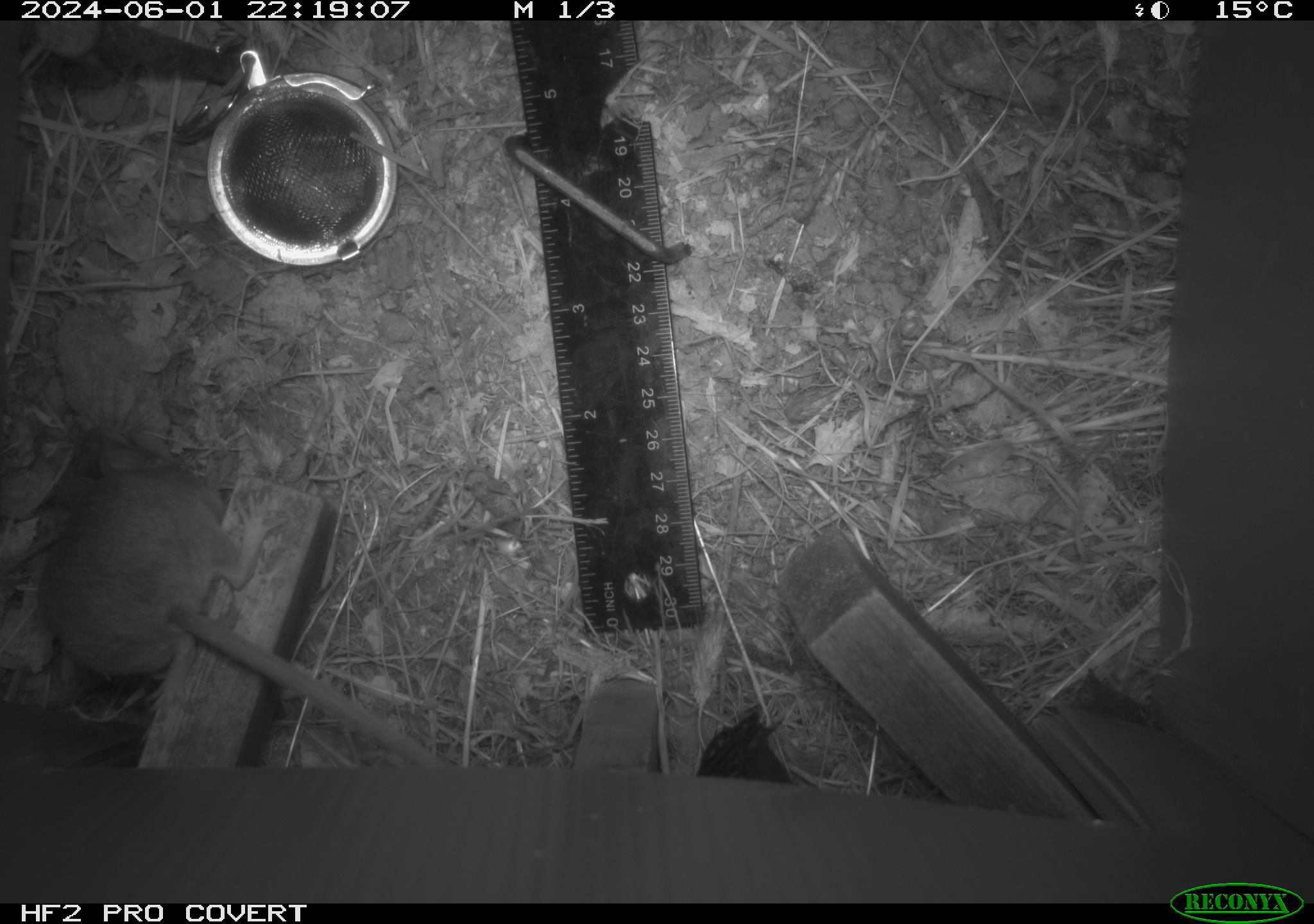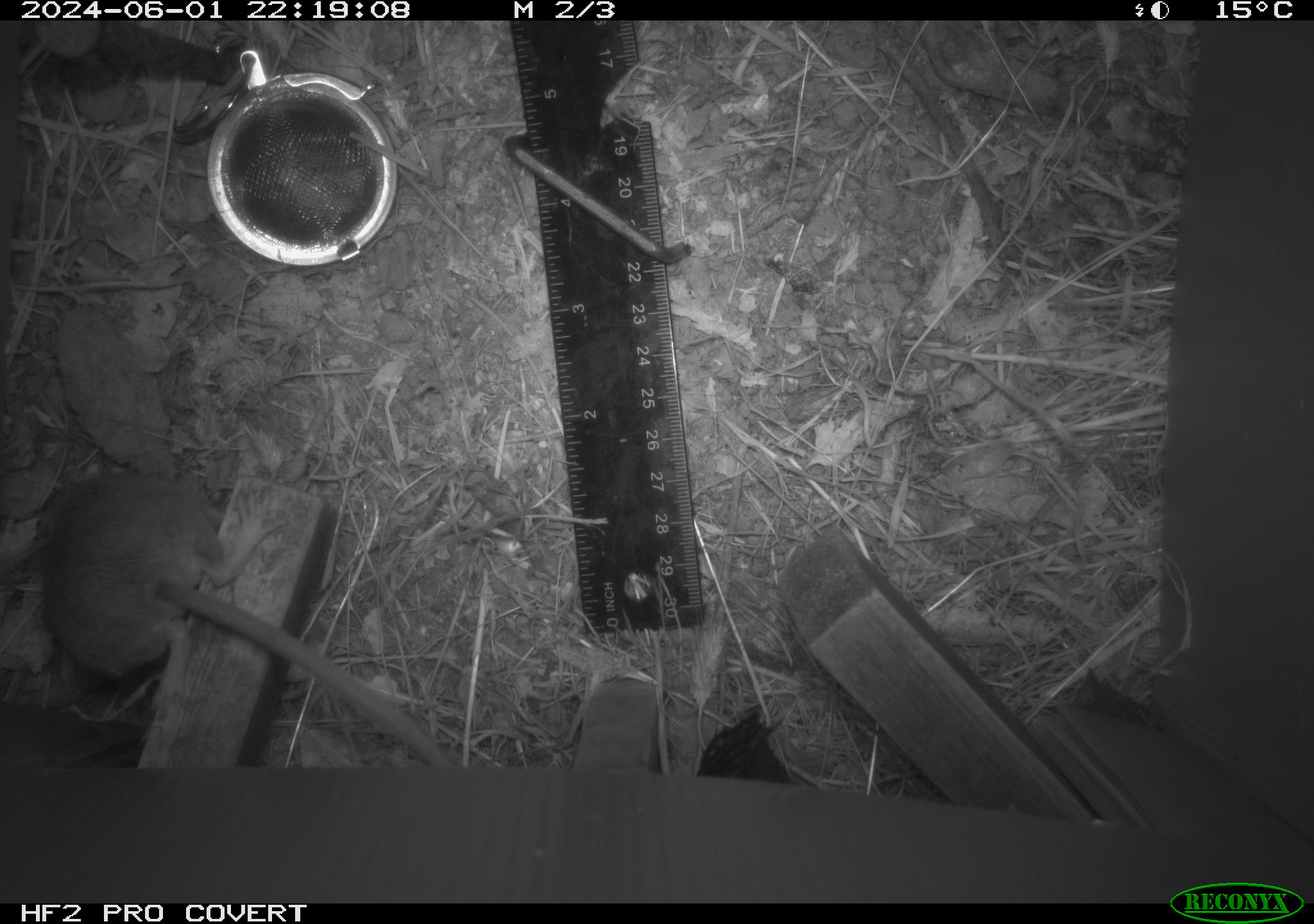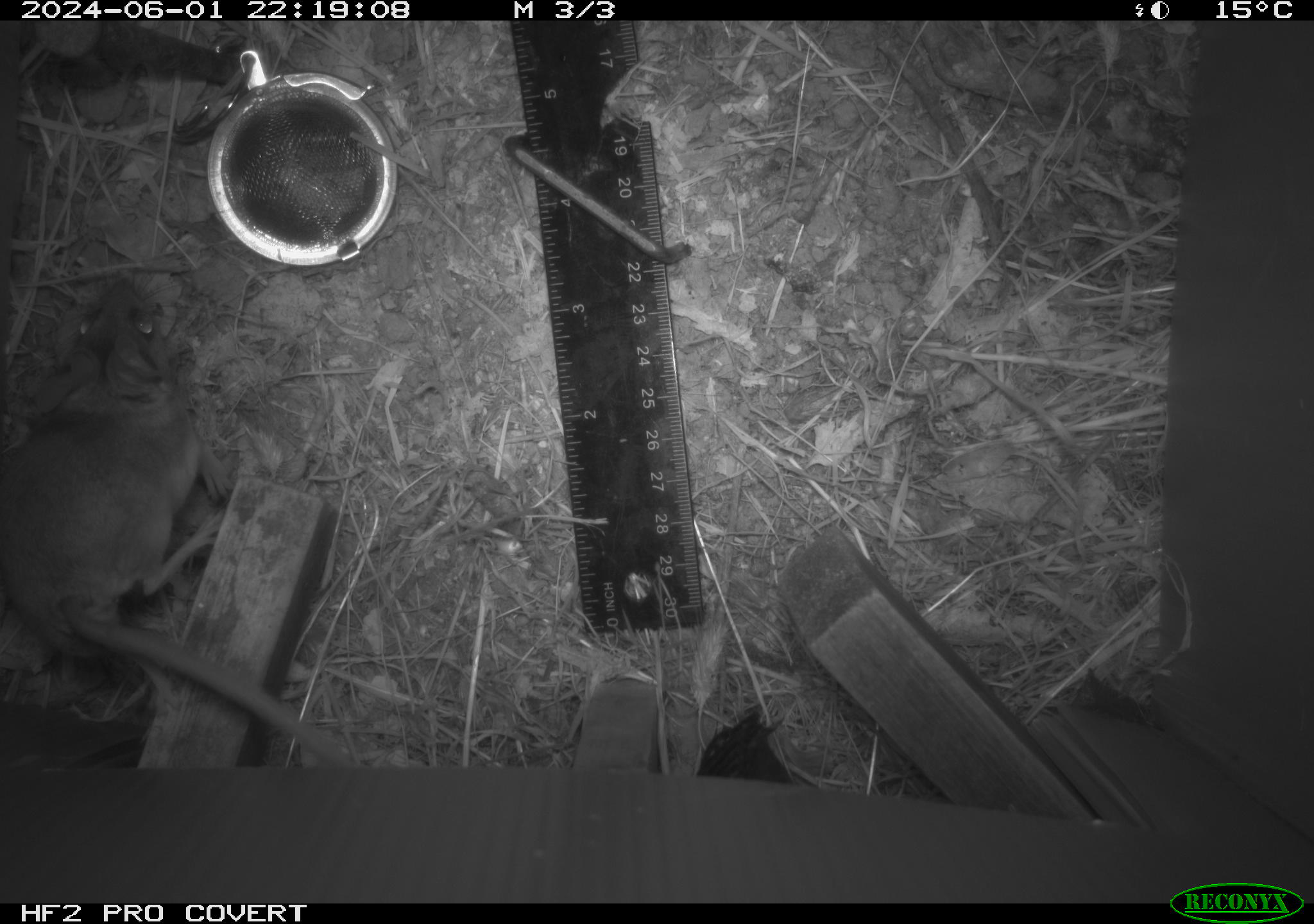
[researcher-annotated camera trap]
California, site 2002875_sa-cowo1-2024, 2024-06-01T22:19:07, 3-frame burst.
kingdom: Animalia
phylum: Chordata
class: Mammalia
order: Rodentia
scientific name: Rodentia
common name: rodent